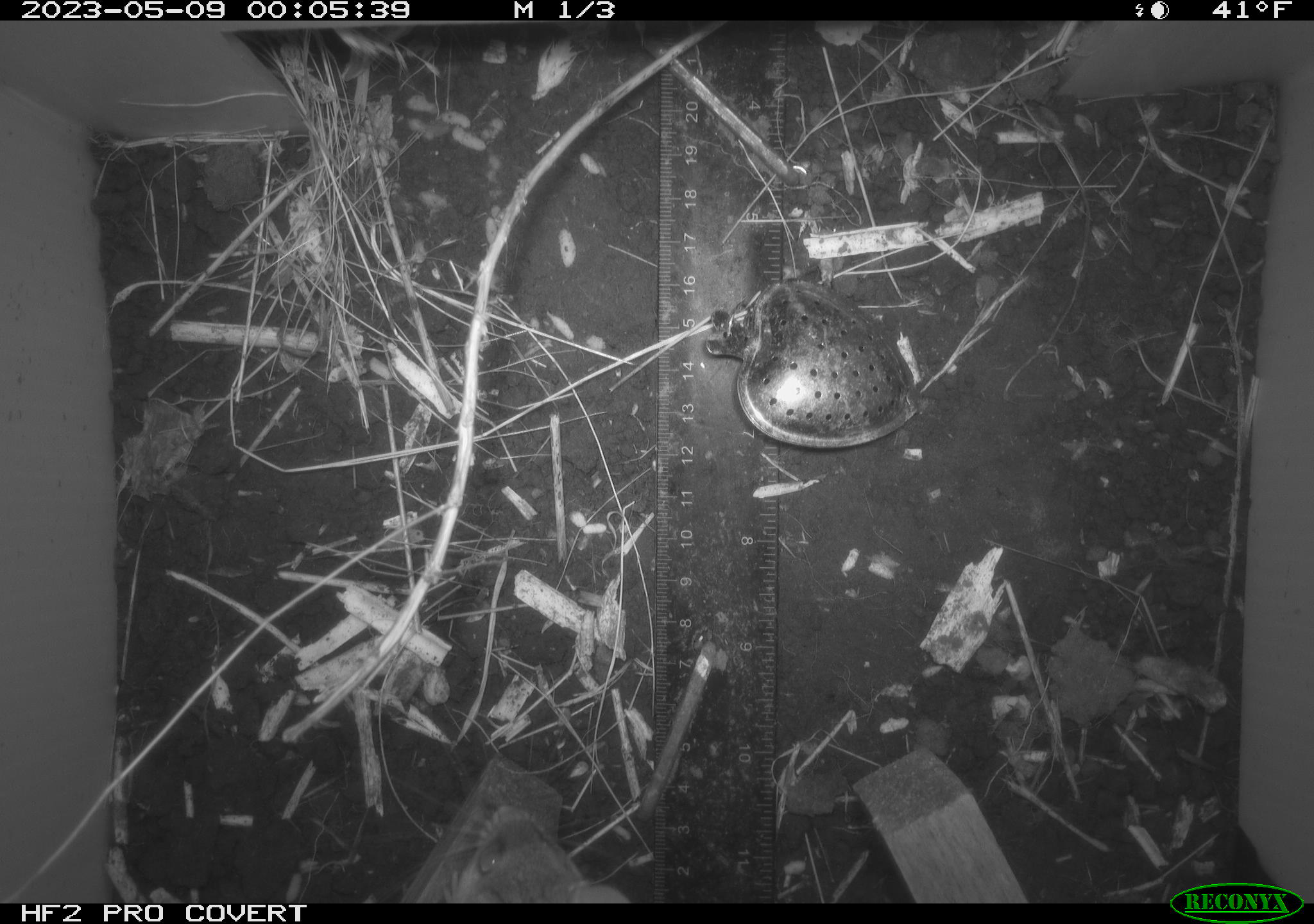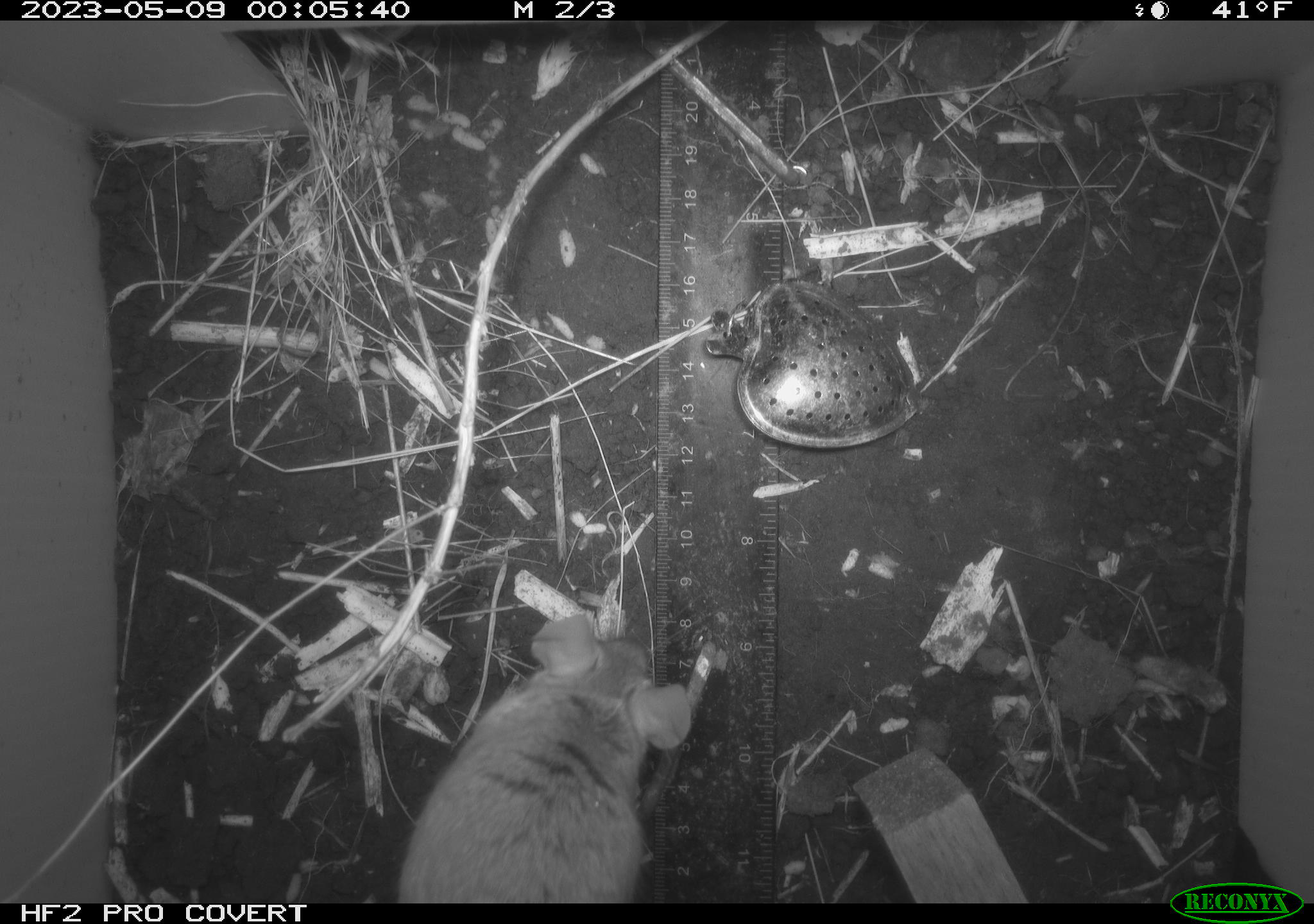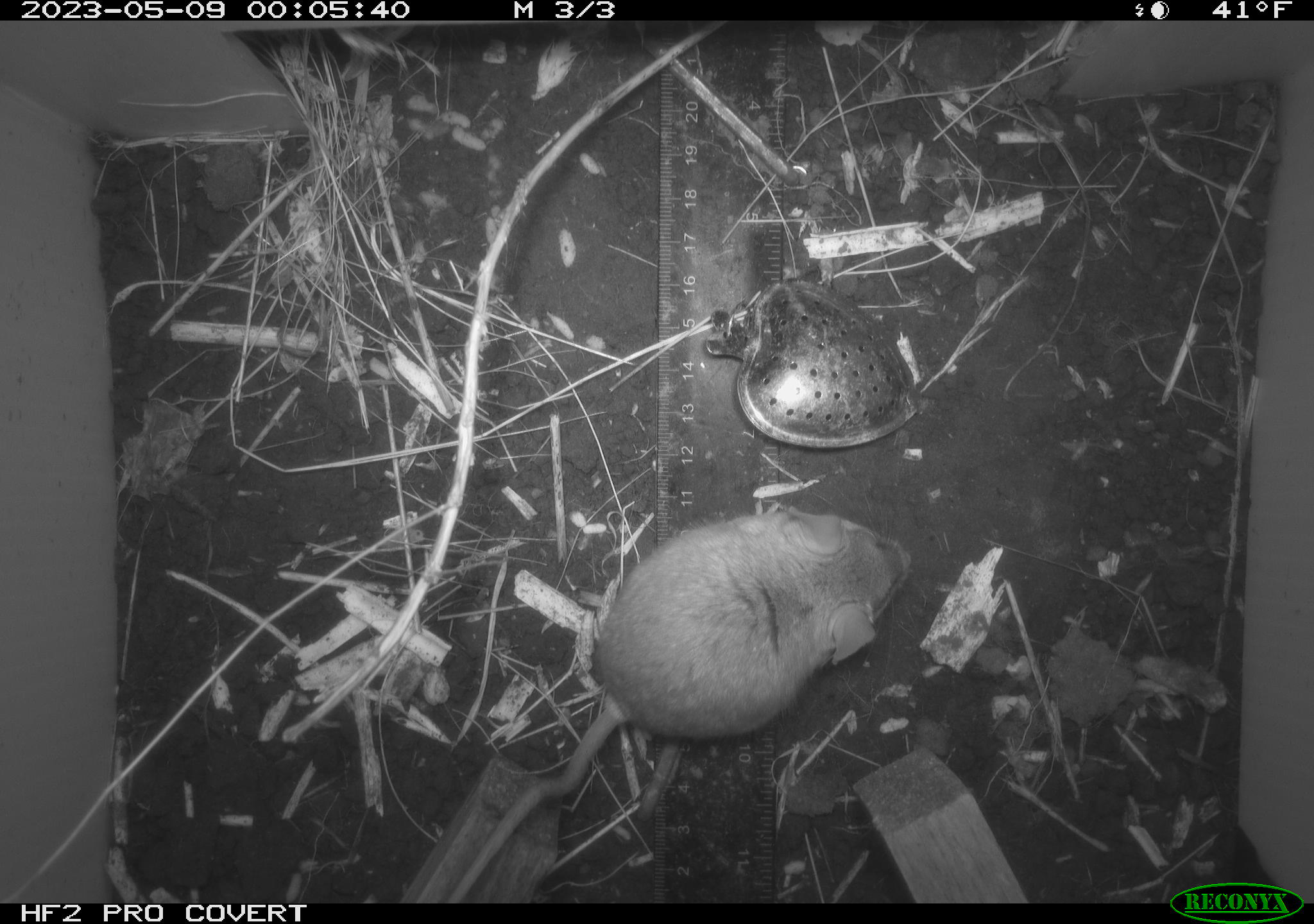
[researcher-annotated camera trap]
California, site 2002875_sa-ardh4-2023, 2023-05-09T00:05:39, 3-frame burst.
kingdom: Animalia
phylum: Chordata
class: Mammalia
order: Rodentia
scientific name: Rodentia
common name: mouse species